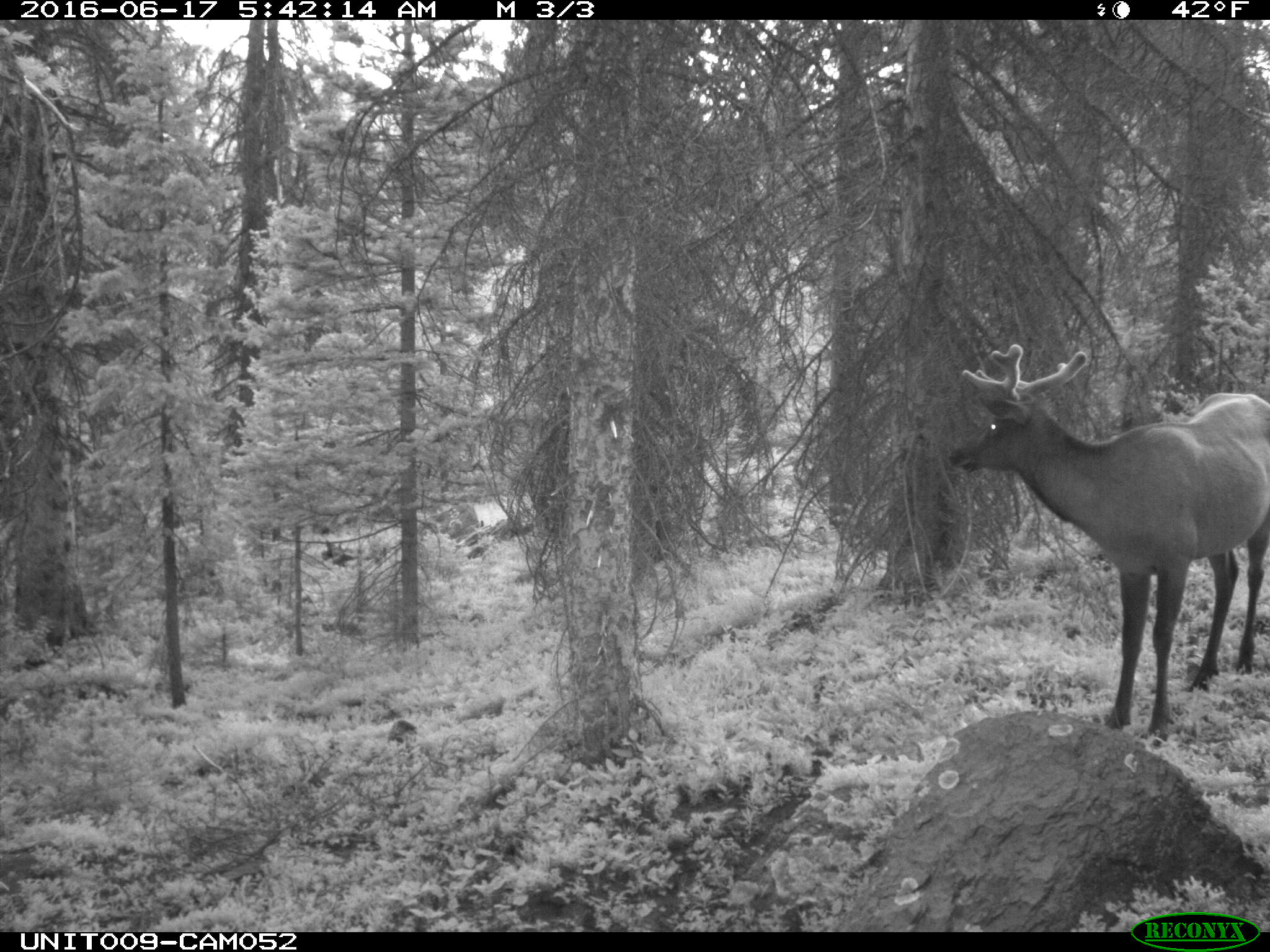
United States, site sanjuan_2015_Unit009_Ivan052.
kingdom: Animalia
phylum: Chordata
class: Mammalia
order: Artiodactyla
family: Cervidae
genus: Cervus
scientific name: Cervus elaphus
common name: red deer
Cervus elaphus (red deer).